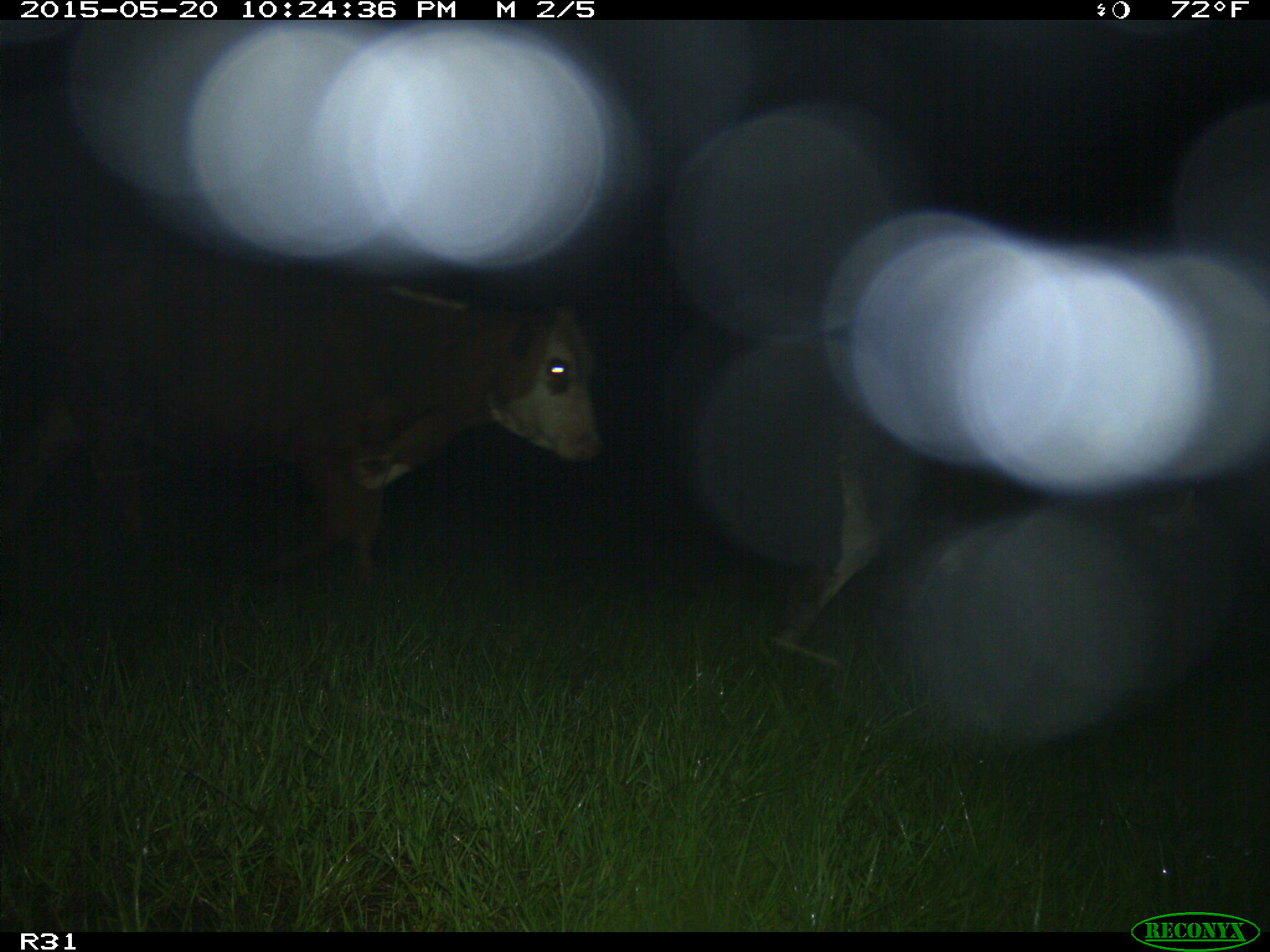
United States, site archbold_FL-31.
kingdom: Animalia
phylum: Chordata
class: Mammalia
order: Artiodactyla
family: Bovidae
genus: Bos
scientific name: Bos taurus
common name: domestic cow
Bos taurus (domestic cow).